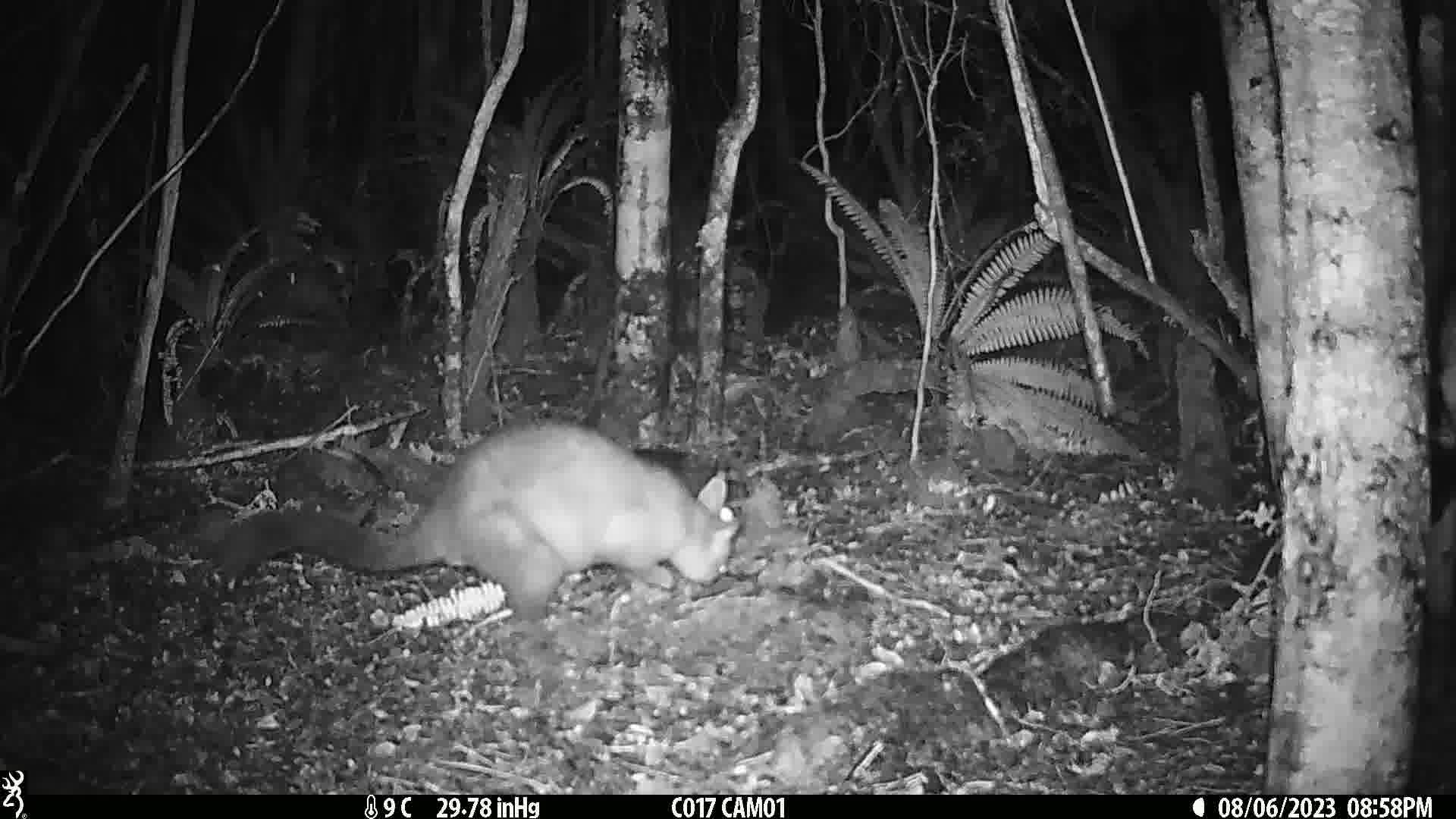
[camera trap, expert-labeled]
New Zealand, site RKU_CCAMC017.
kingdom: Animalia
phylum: Chordata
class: Mammalia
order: Diprotodontia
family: Phalangeridae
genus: Trichosurus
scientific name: Trichosurus vulpecula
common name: common brushtail possum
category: possum